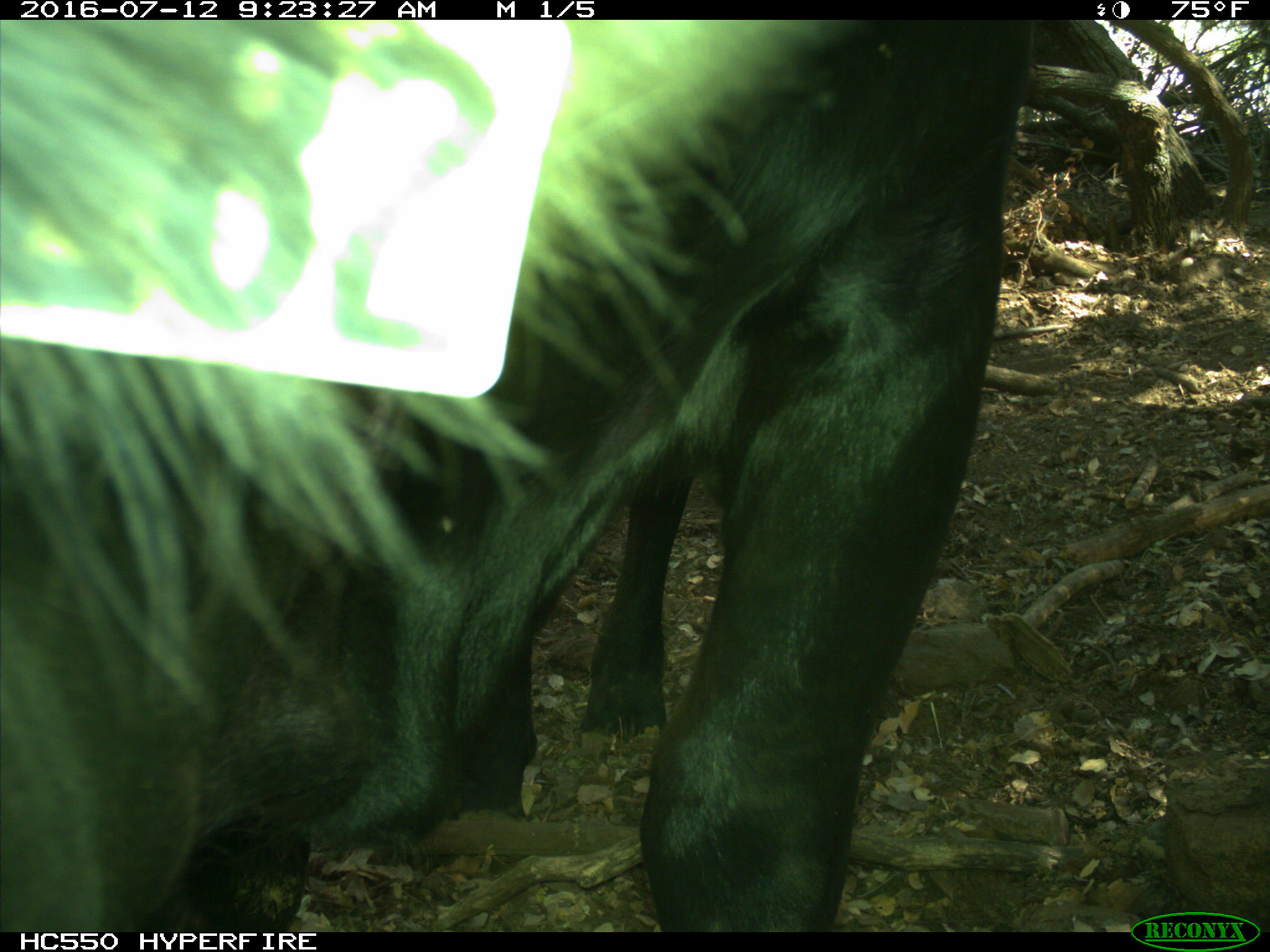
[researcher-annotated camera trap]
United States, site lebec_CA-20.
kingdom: Animalia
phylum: Chordata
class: Mammalia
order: Artiodactyla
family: Bovidae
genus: Bos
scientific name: Bos taurus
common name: domestic cow